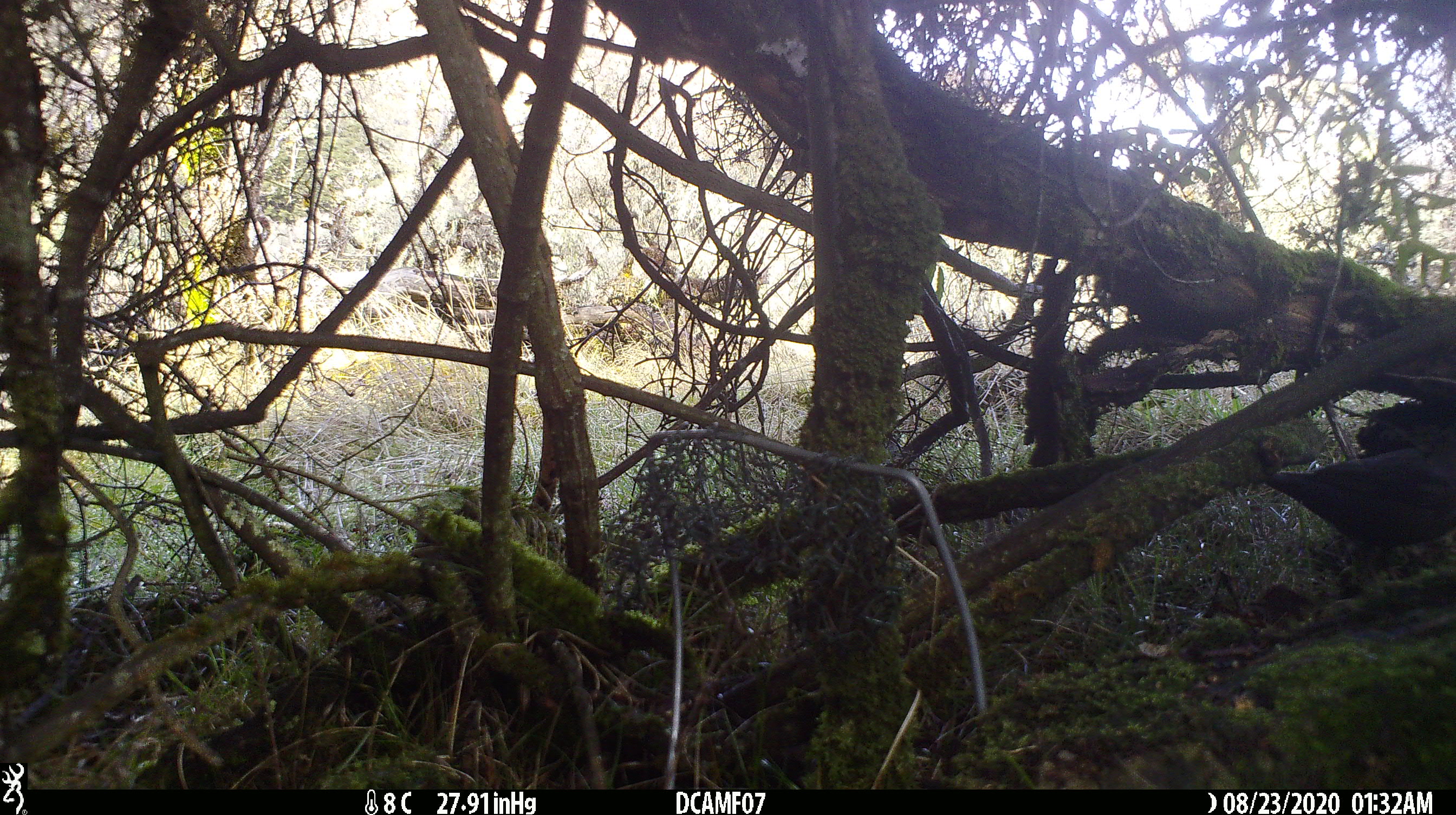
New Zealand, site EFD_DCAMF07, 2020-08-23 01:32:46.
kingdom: Animalia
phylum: Chordata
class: Aves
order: Passeriformes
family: Turdidae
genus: Turdus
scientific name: Turdus merula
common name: eurasian blackbird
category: blackbird